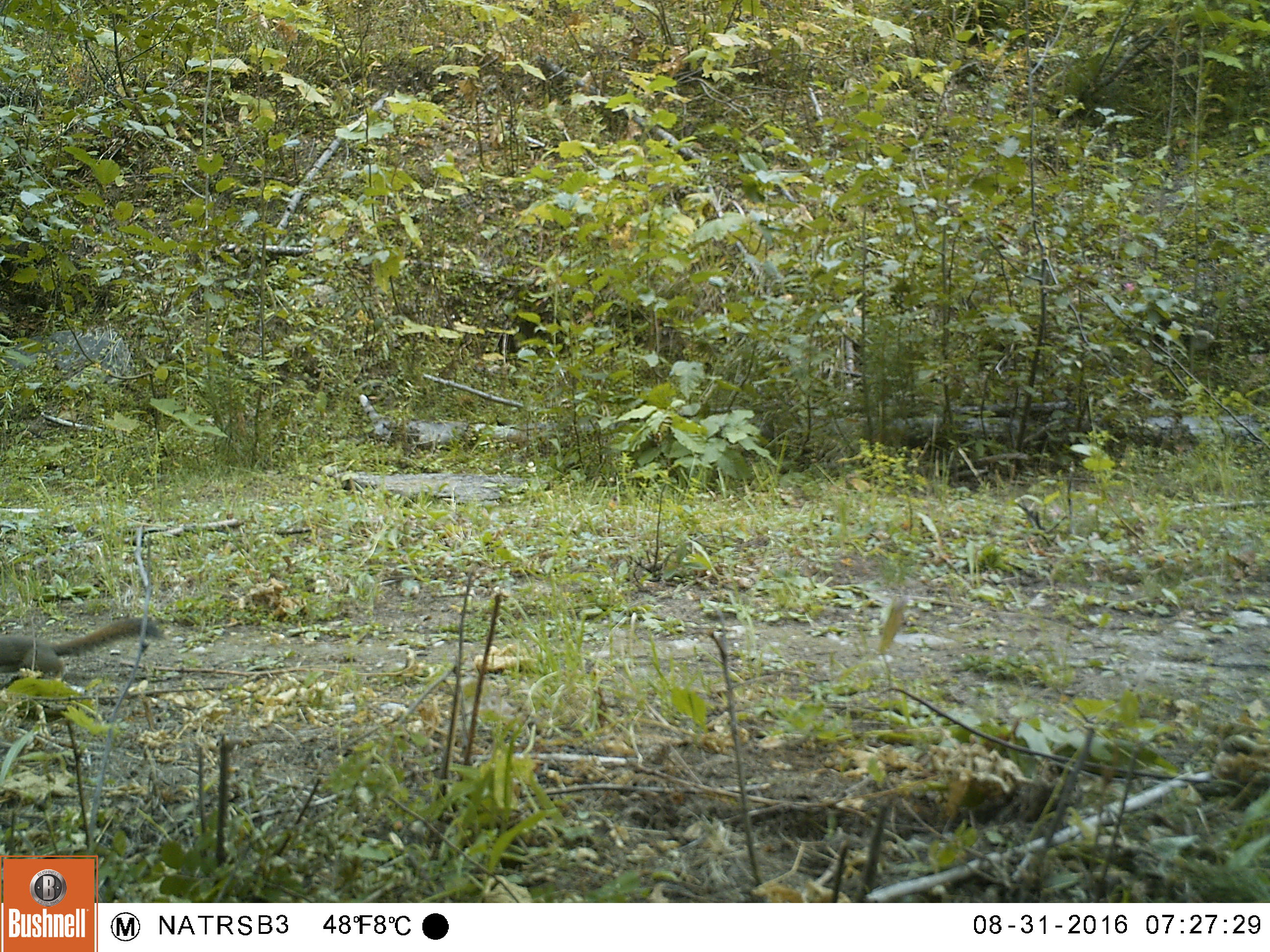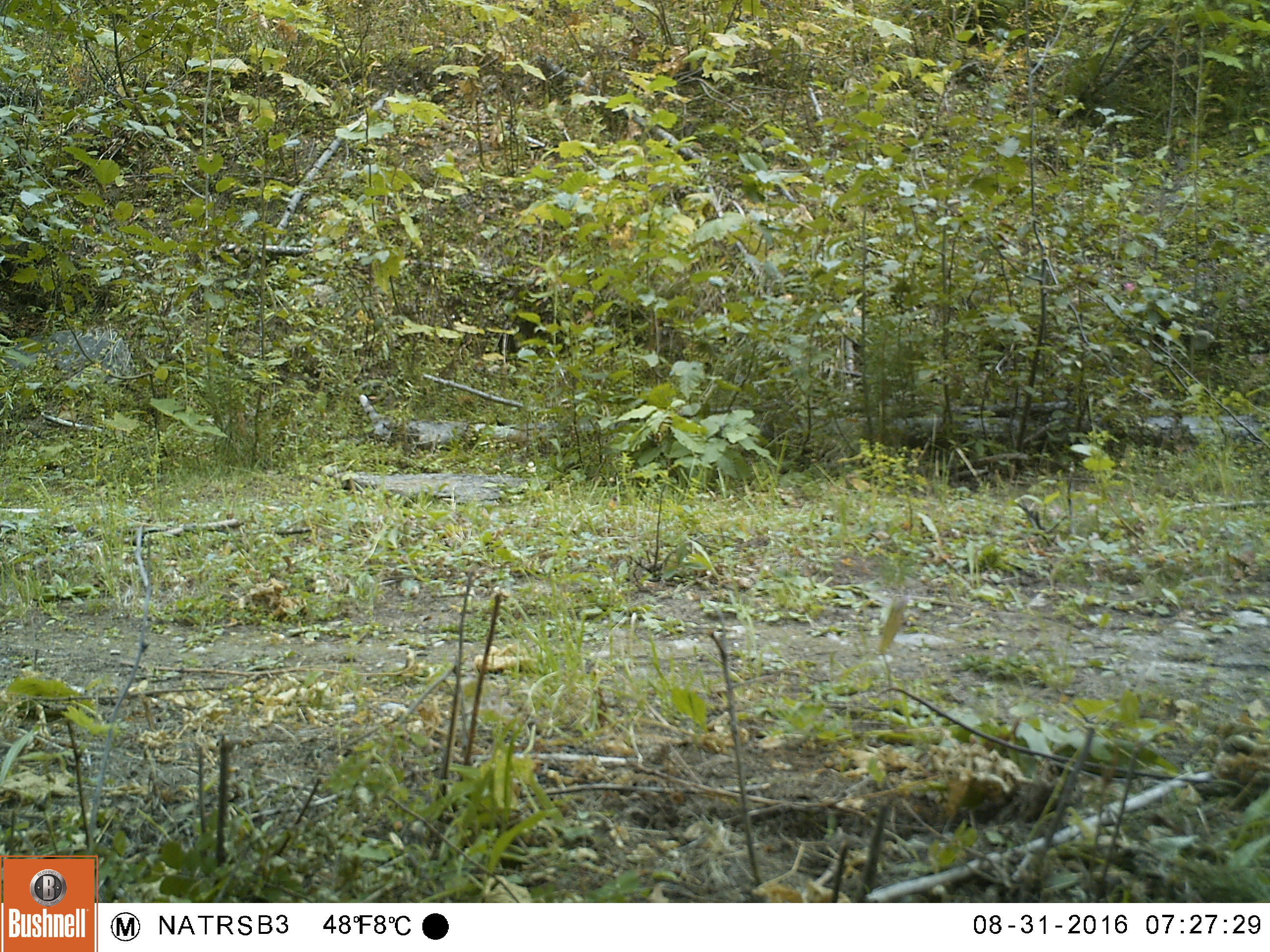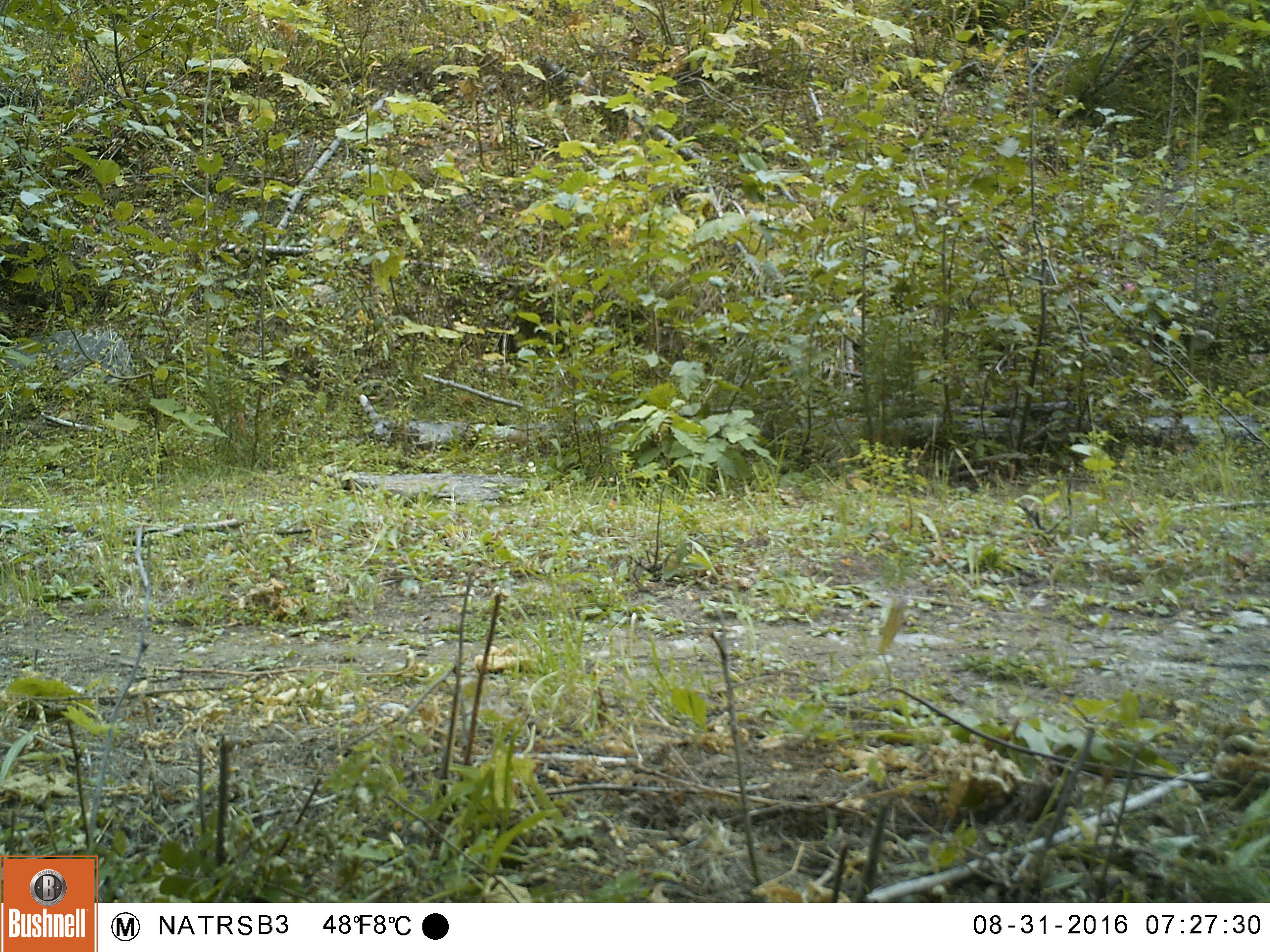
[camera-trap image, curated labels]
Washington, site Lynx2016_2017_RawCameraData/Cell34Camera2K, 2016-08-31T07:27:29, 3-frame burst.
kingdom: Animalia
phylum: Chordata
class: Mammalia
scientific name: Mammalia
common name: small mammal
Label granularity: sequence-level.